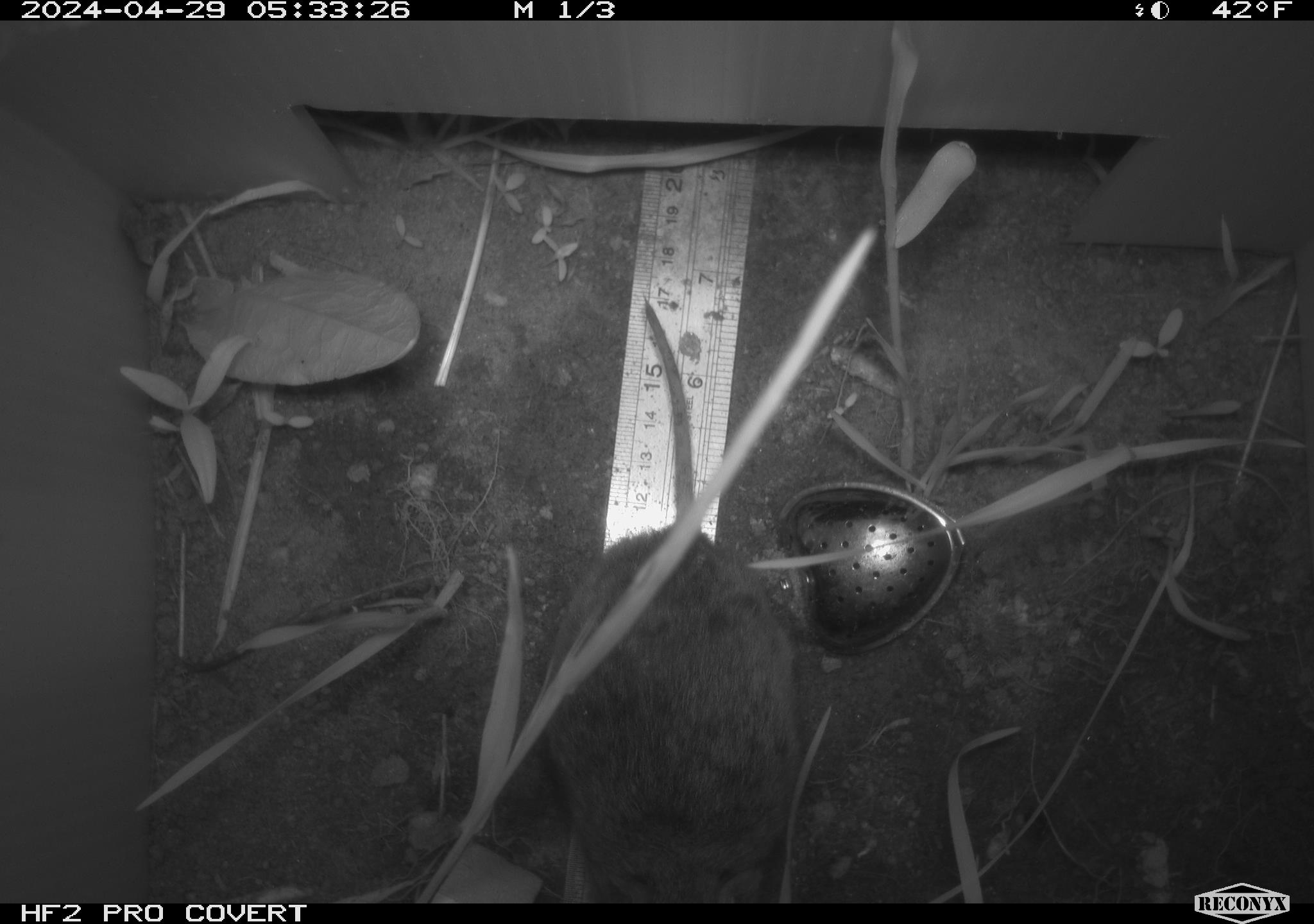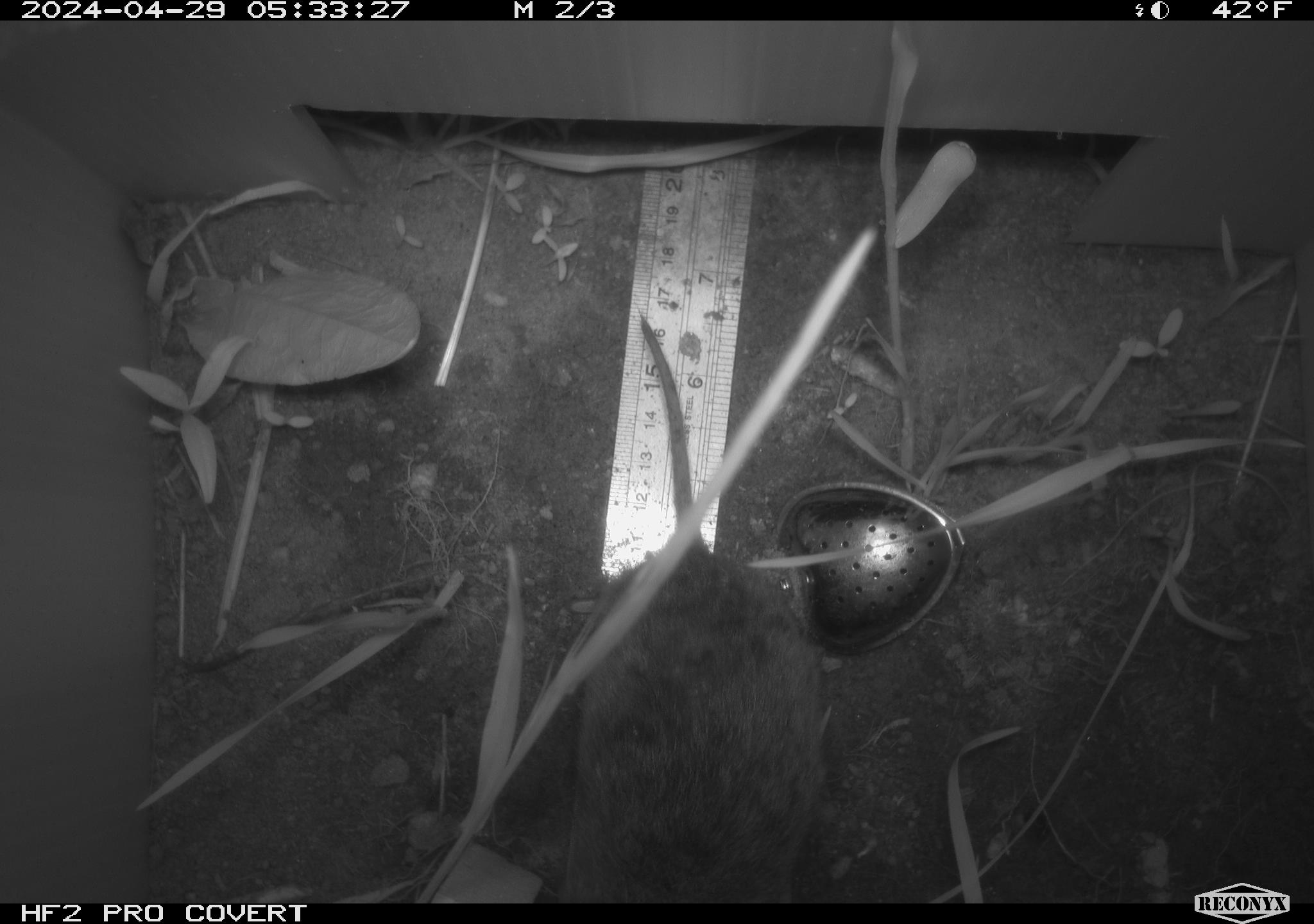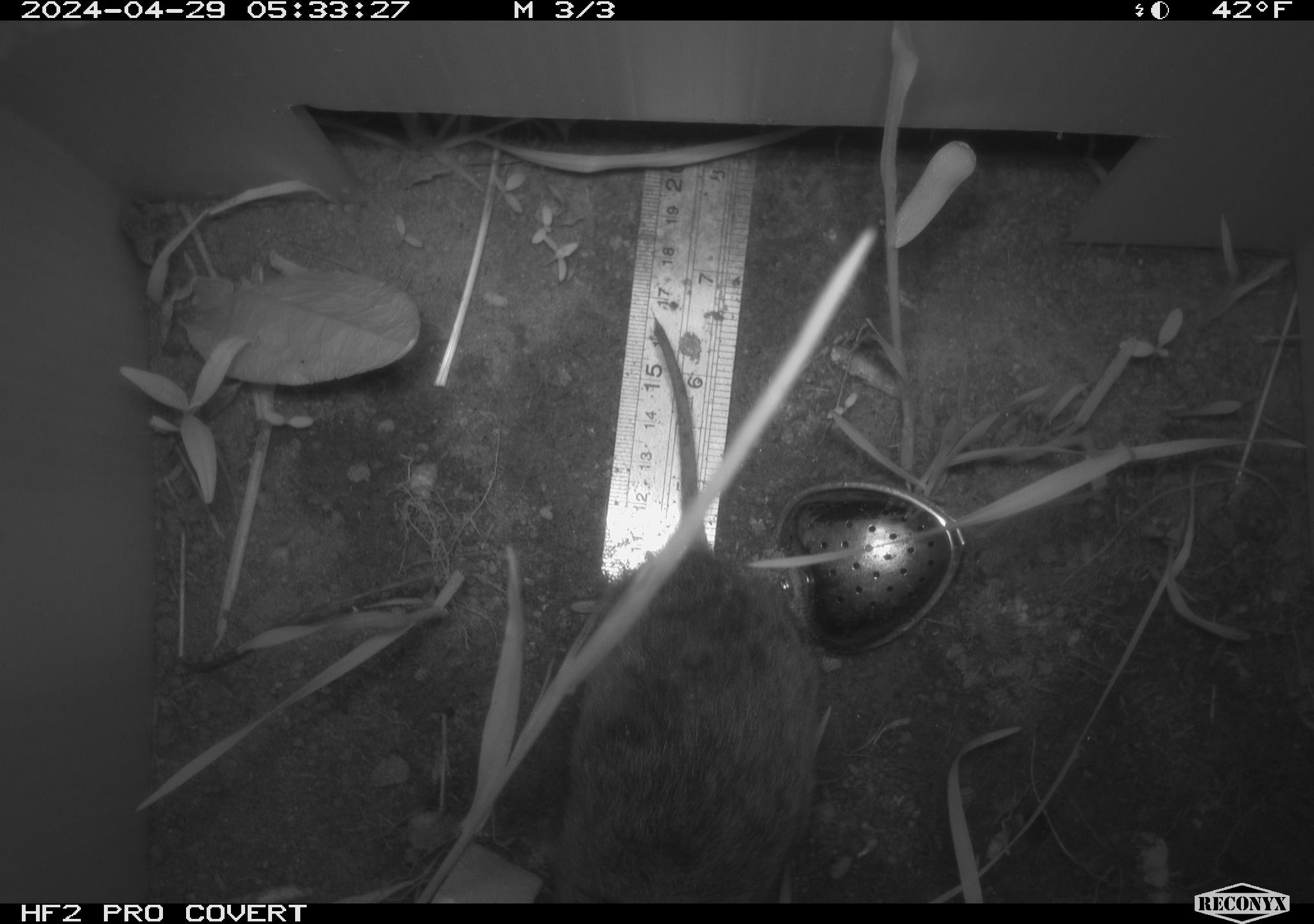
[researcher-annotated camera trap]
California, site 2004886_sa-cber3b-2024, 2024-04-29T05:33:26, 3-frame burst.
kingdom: Animalia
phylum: Chordata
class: Mammalia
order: Rodentia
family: Cricetidae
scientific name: Arvicolinae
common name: voles, lemmings, and muskrats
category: arvicolinae subfamily